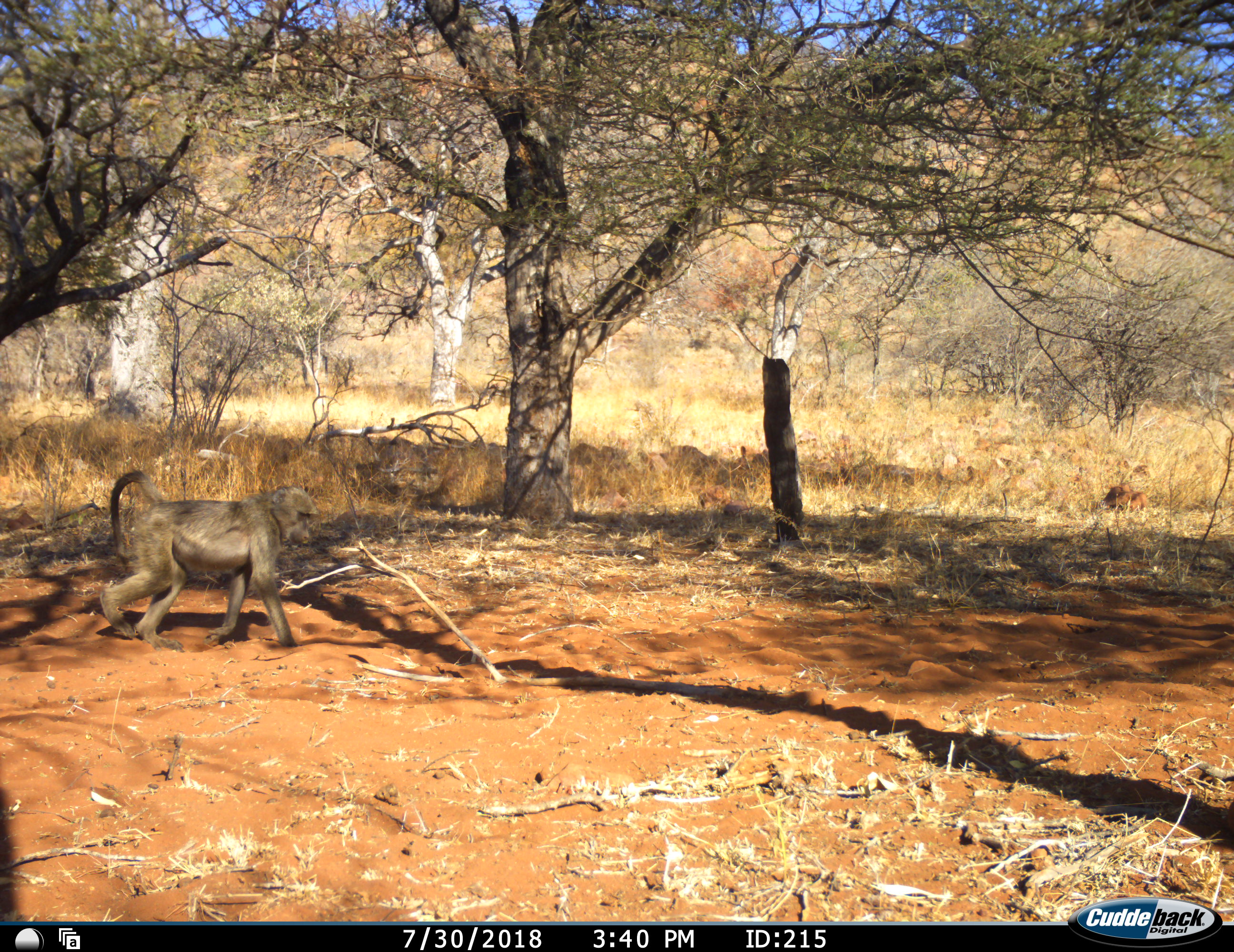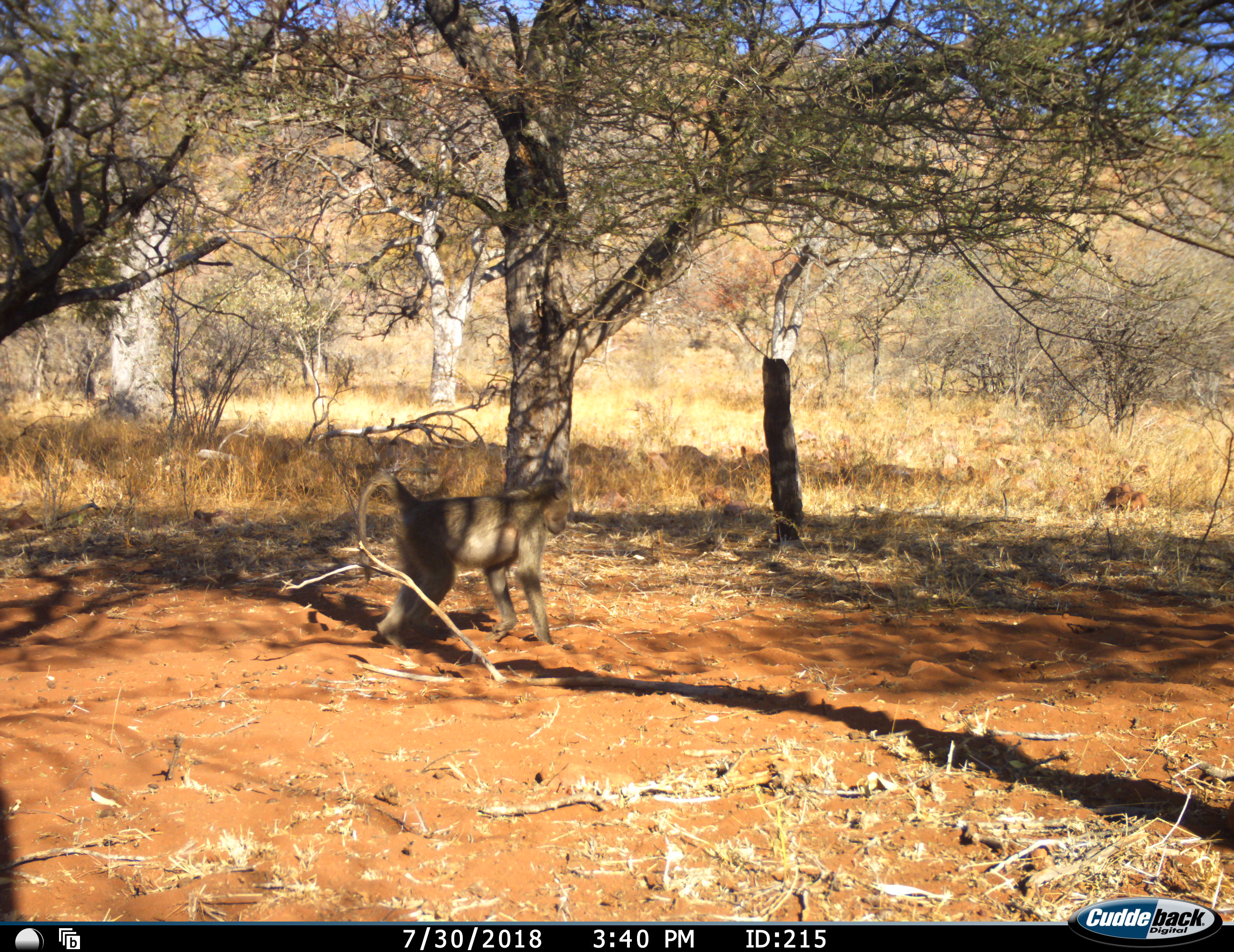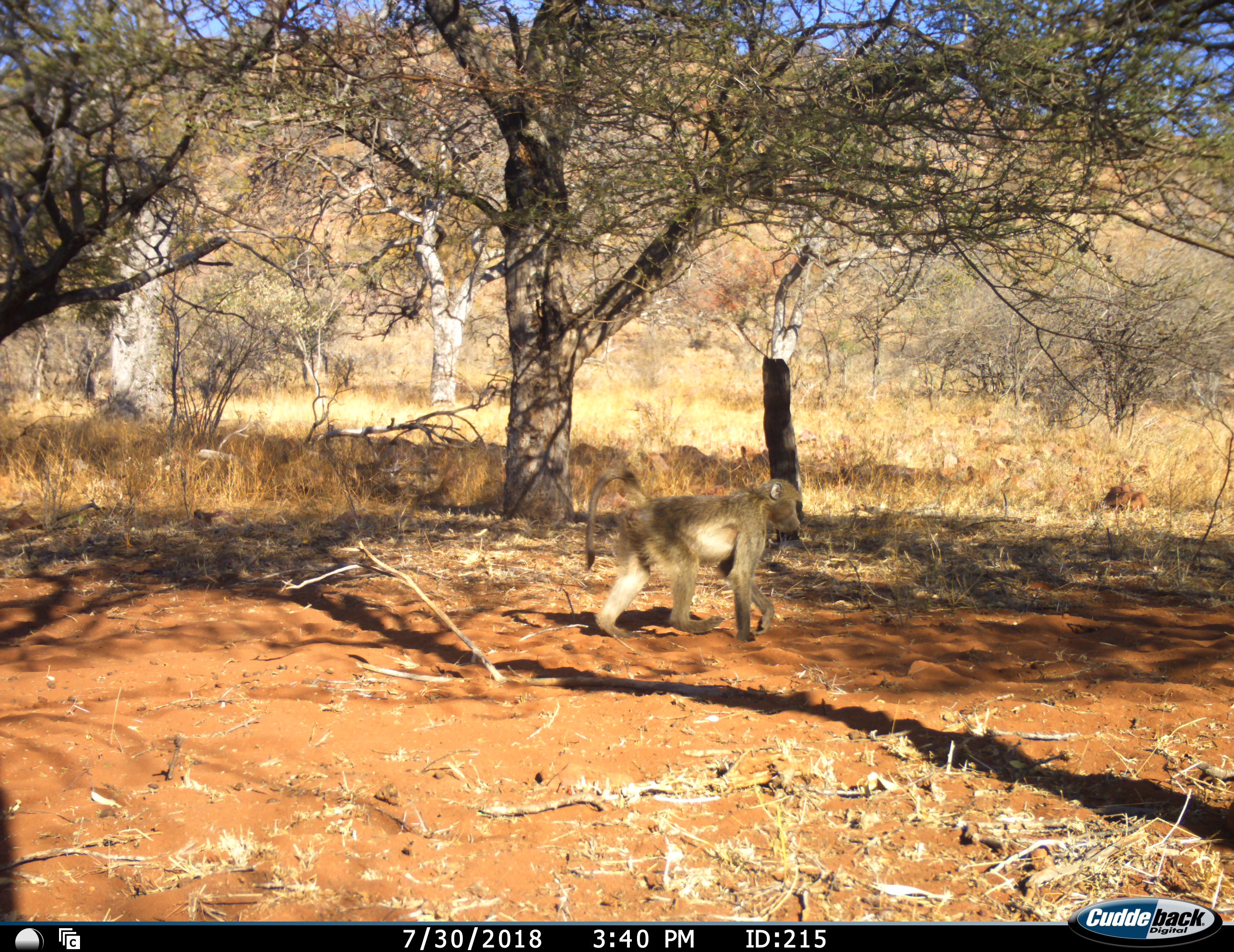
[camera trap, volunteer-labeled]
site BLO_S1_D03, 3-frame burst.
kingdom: Animalia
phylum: Chordata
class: Mammalia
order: Primates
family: Cercopithecidae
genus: Papio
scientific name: Papio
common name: baboon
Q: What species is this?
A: Baboon (Papio).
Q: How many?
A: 1.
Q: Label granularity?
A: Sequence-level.